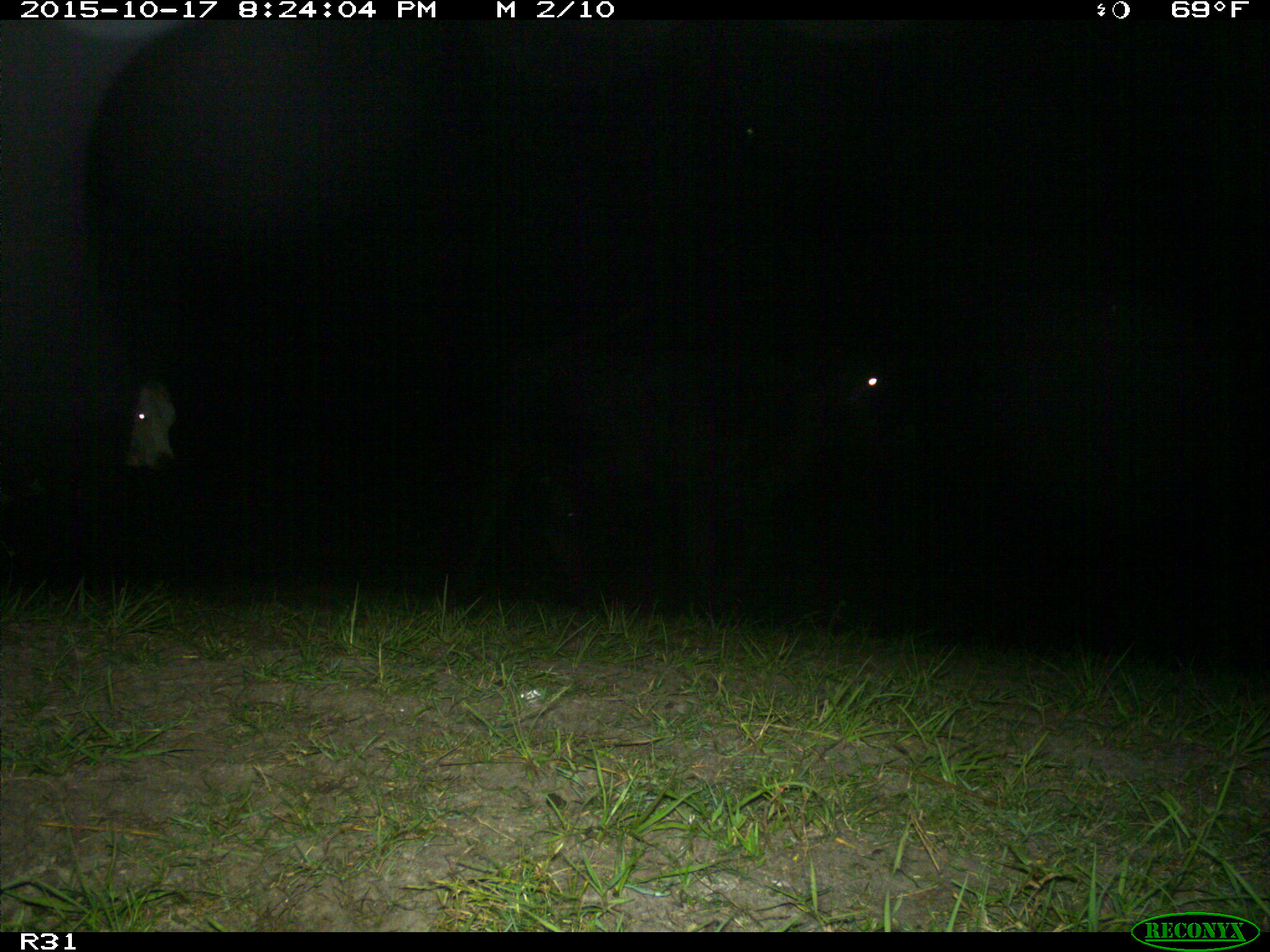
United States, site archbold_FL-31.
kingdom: Animalia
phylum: Chordata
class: Mammalia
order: Artiodactyla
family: Bovidae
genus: Bos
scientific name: Bos taurus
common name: domestic cow